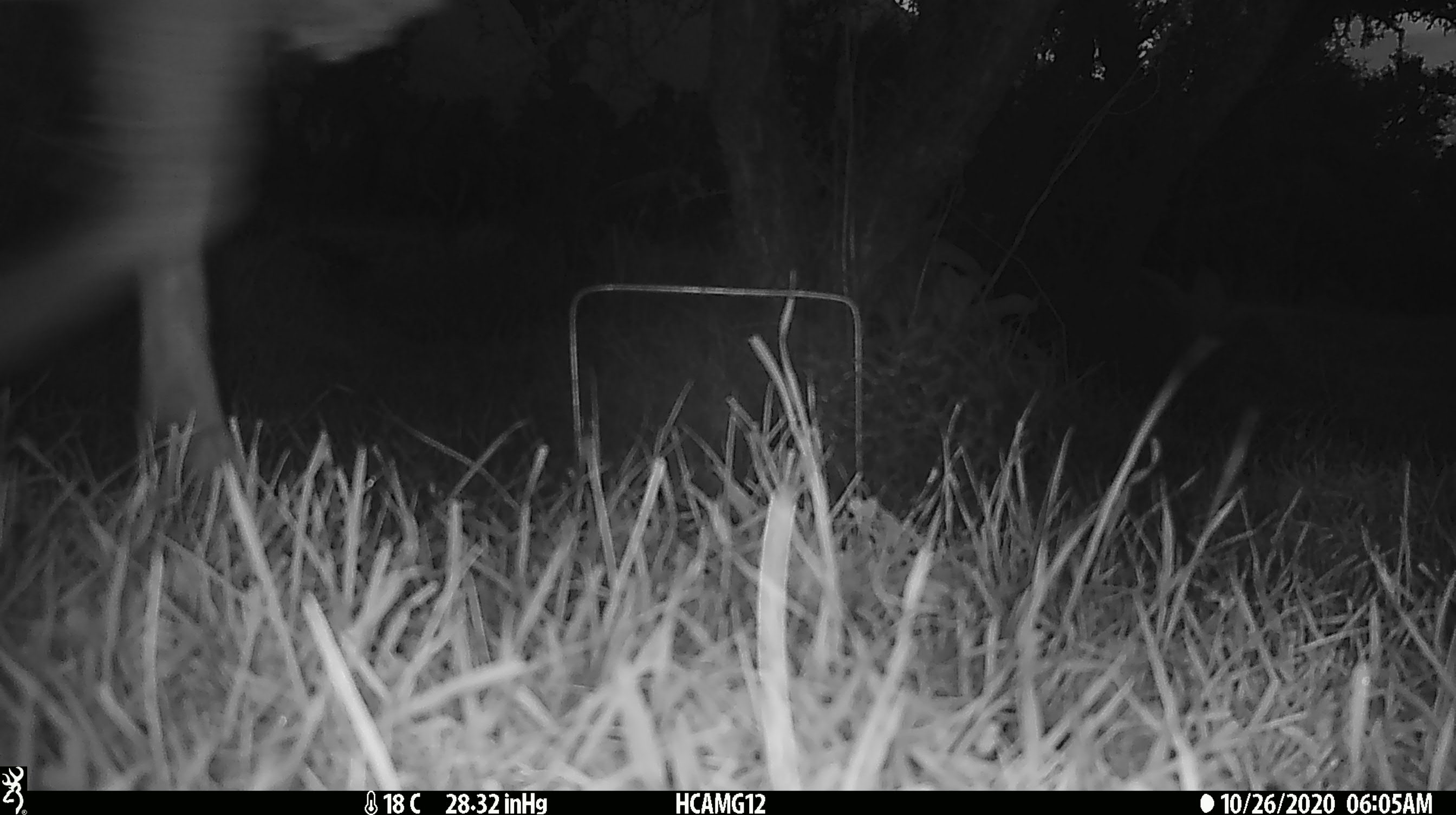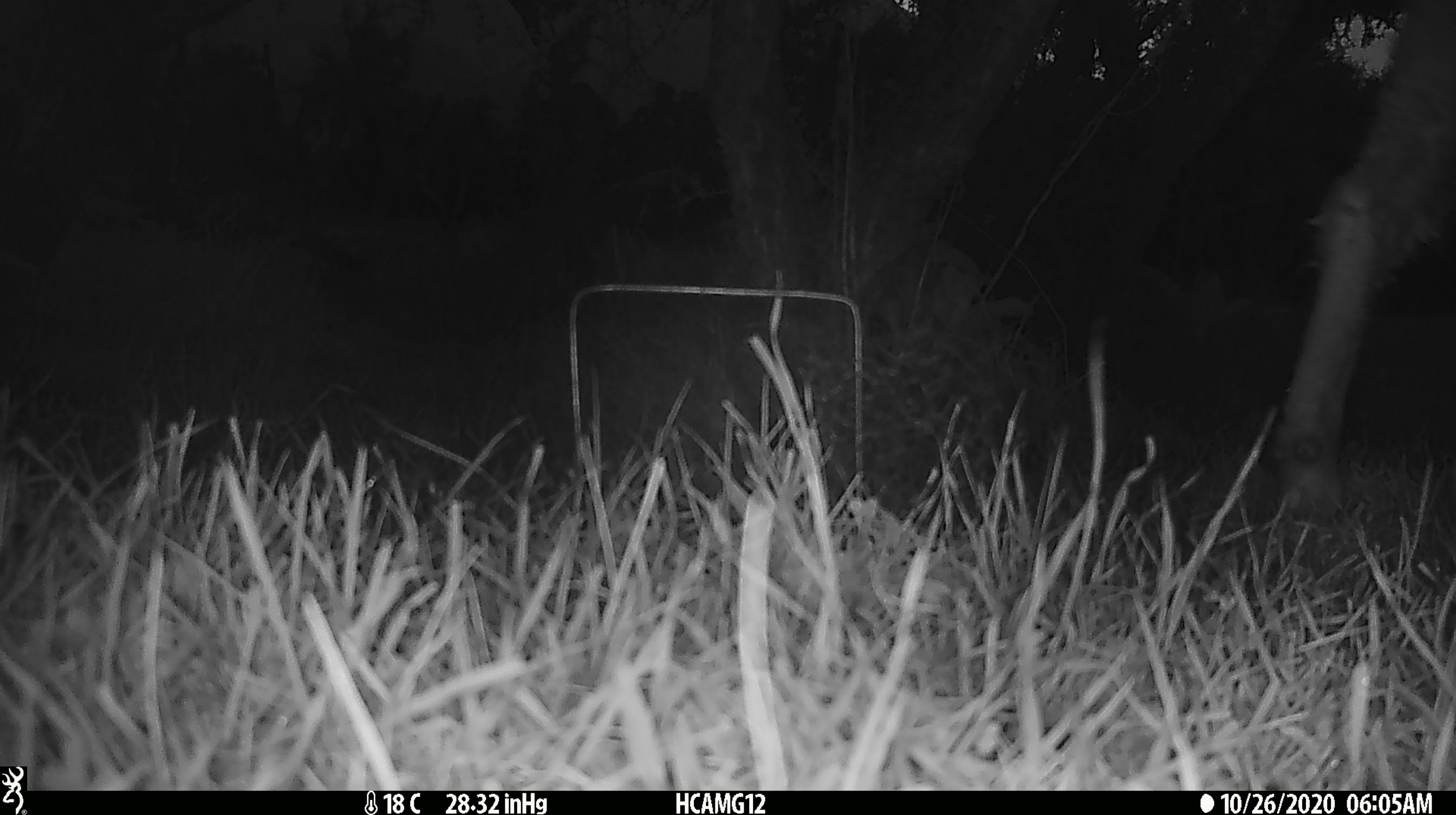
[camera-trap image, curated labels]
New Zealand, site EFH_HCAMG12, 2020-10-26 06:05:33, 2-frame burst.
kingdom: Animalia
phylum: Chordata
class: Mammalia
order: Artiodactyla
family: Bovidae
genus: Ovis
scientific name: Ovis aries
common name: domestic sheep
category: sheep